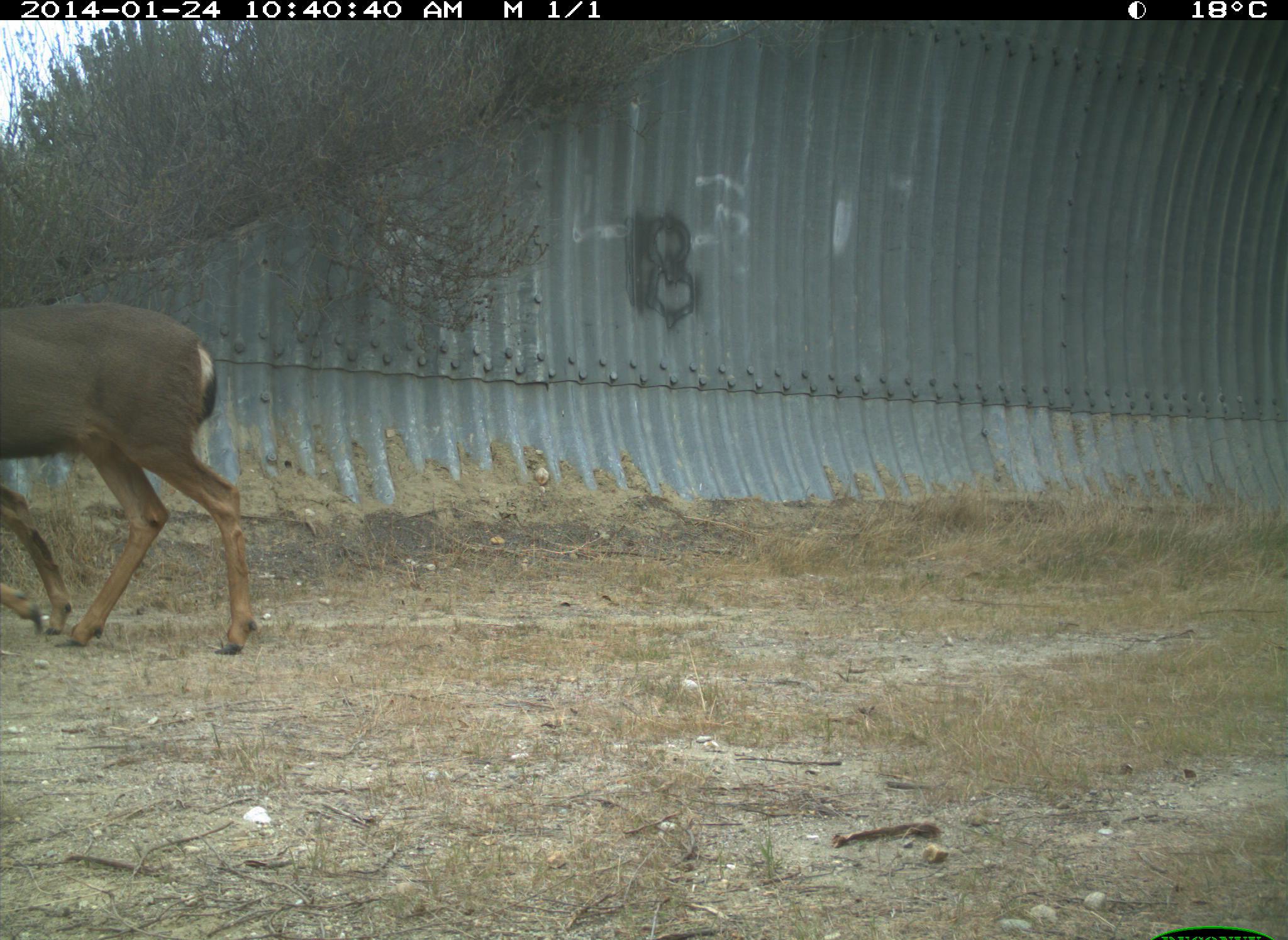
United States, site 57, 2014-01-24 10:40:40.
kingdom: Animalia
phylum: Chordata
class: Mammalia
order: Artiodactyla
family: Cervidae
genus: Odocoileus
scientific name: Odocoileus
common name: deer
Deer (Odocoileus).